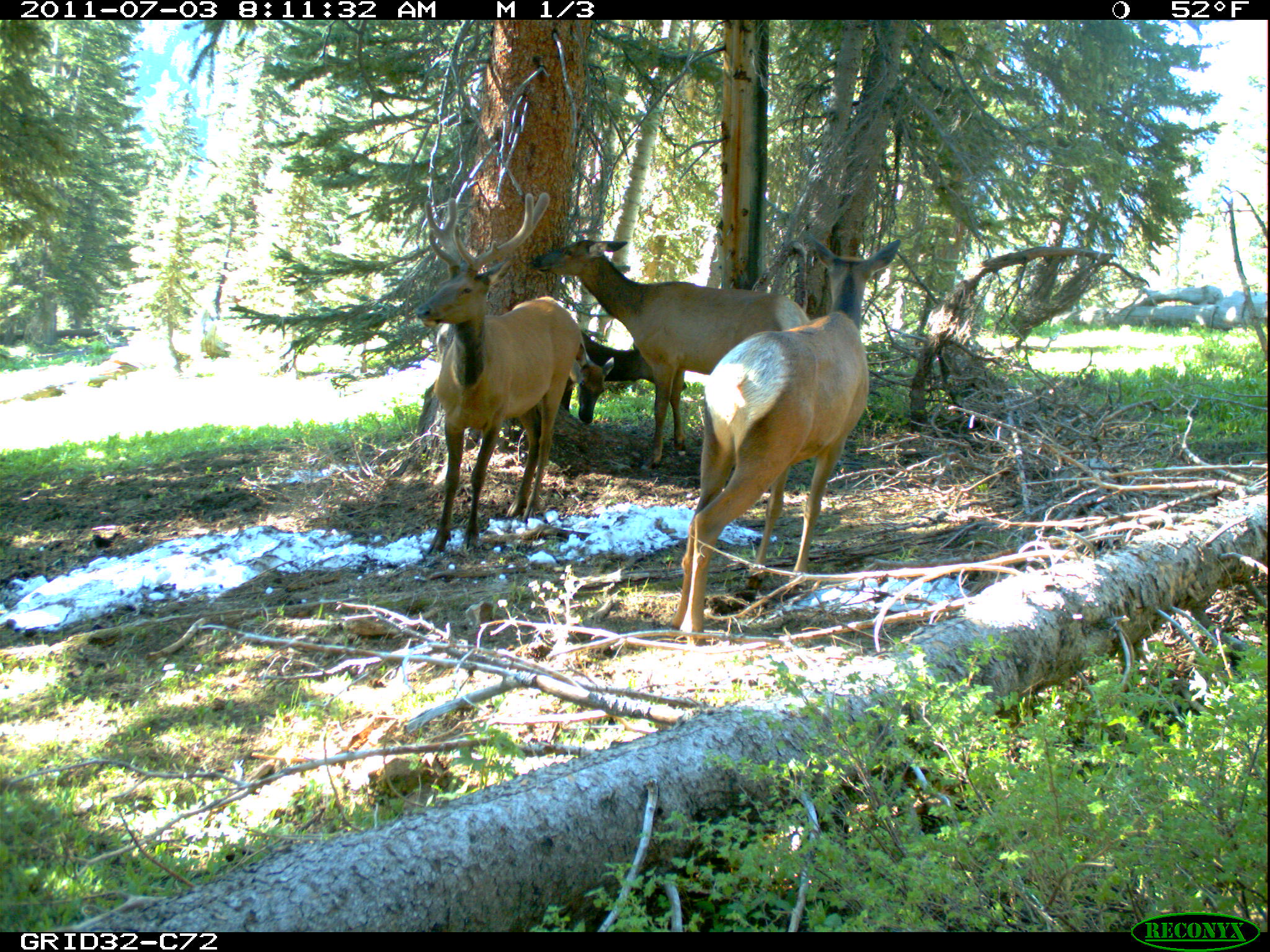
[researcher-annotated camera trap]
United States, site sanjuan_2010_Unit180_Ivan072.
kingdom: Animalia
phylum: Chordata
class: Mammalia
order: Artiodactyla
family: Cervidae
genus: Cervus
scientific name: Cervus elaphus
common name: red deer